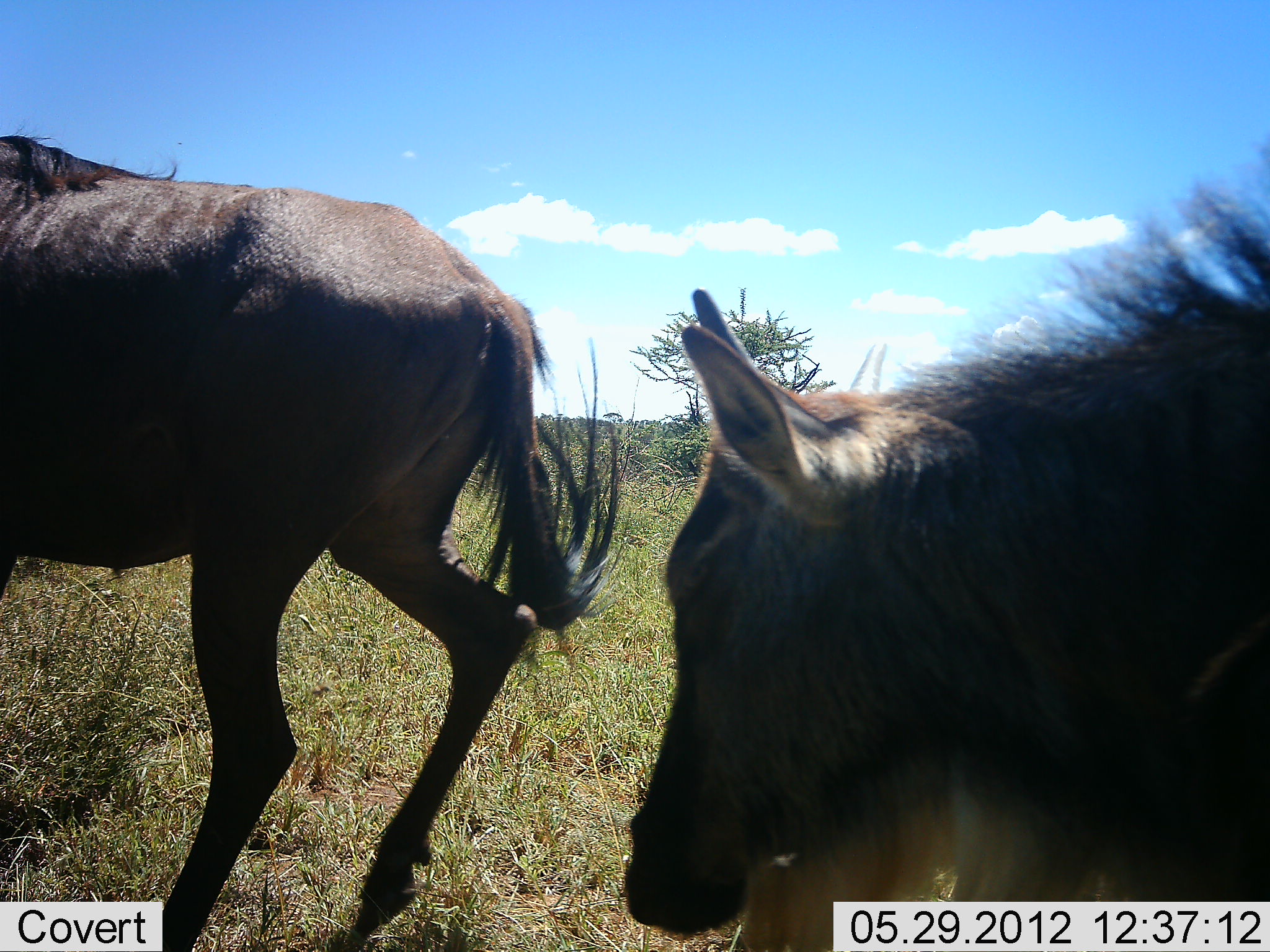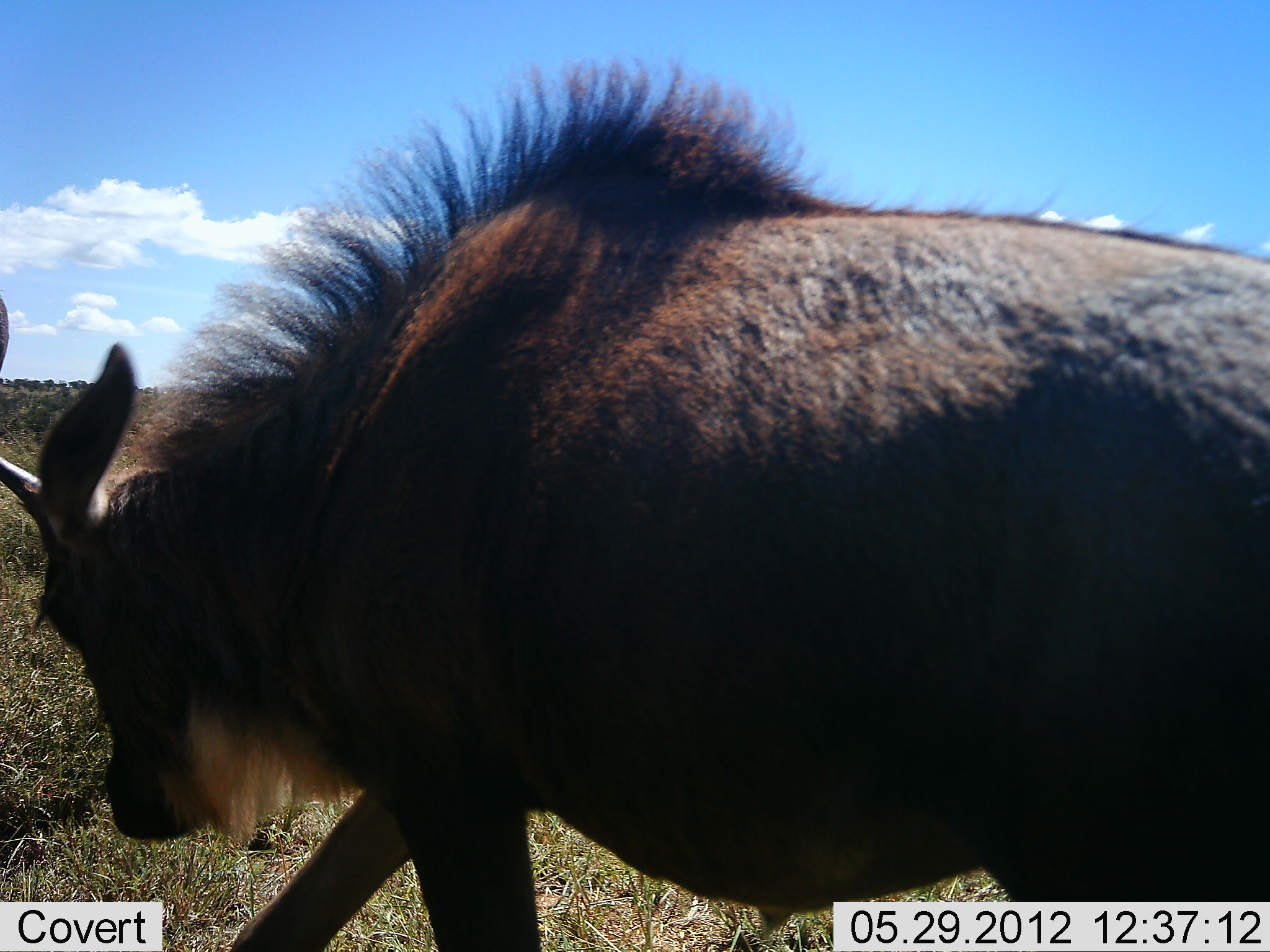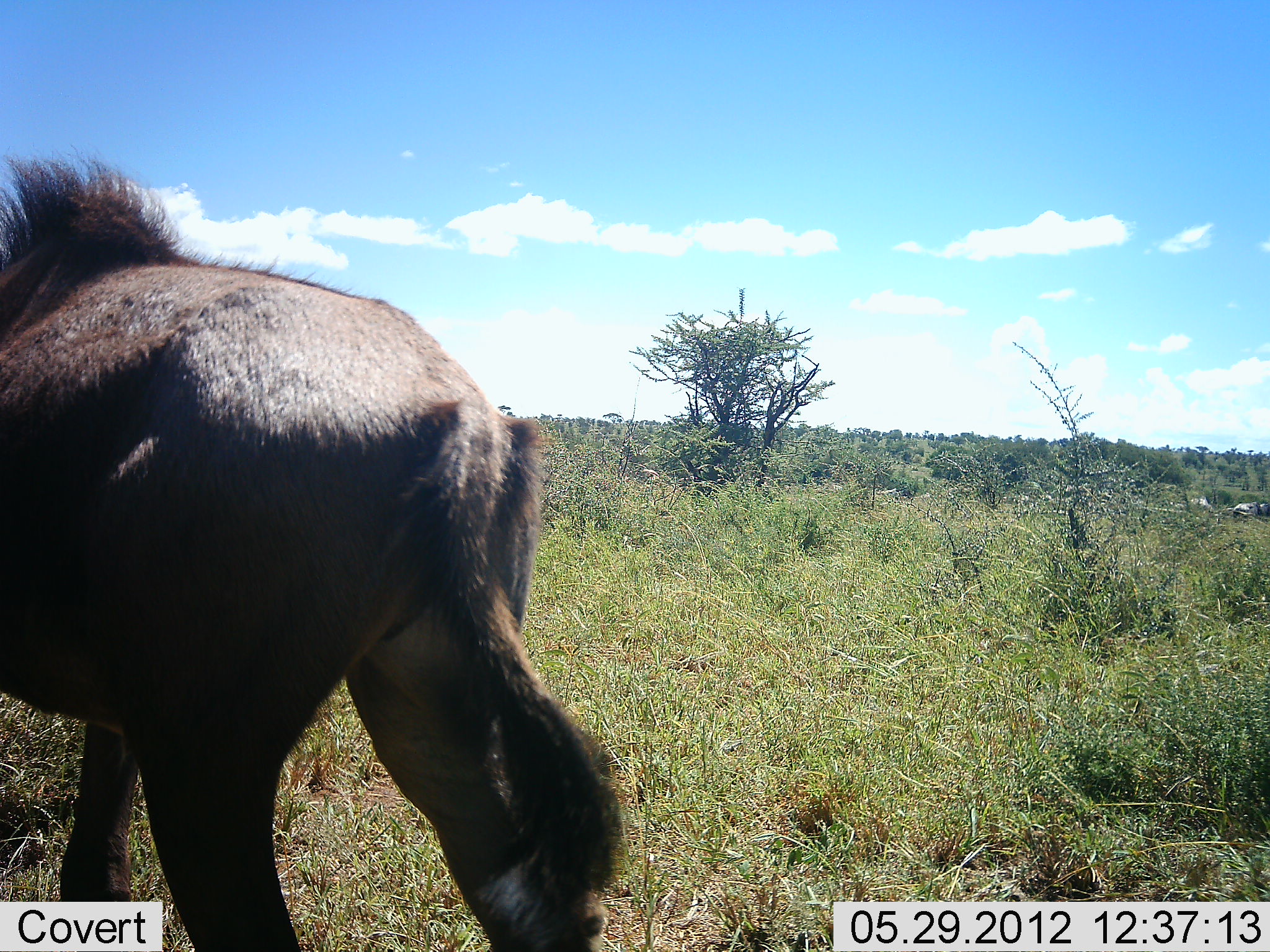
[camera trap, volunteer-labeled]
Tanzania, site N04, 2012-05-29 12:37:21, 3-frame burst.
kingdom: Animalia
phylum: Chordata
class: Mammalia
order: Artiodactyla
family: Bovidae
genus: Connochaetes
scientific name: Connochaetes taurinus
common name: blue wildebeest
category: wildebeest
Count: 2.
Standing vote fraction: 10%.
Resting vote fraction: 0%.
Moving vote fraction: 100%.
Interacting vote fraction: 0%.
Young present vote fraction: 20%.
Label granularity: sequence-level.